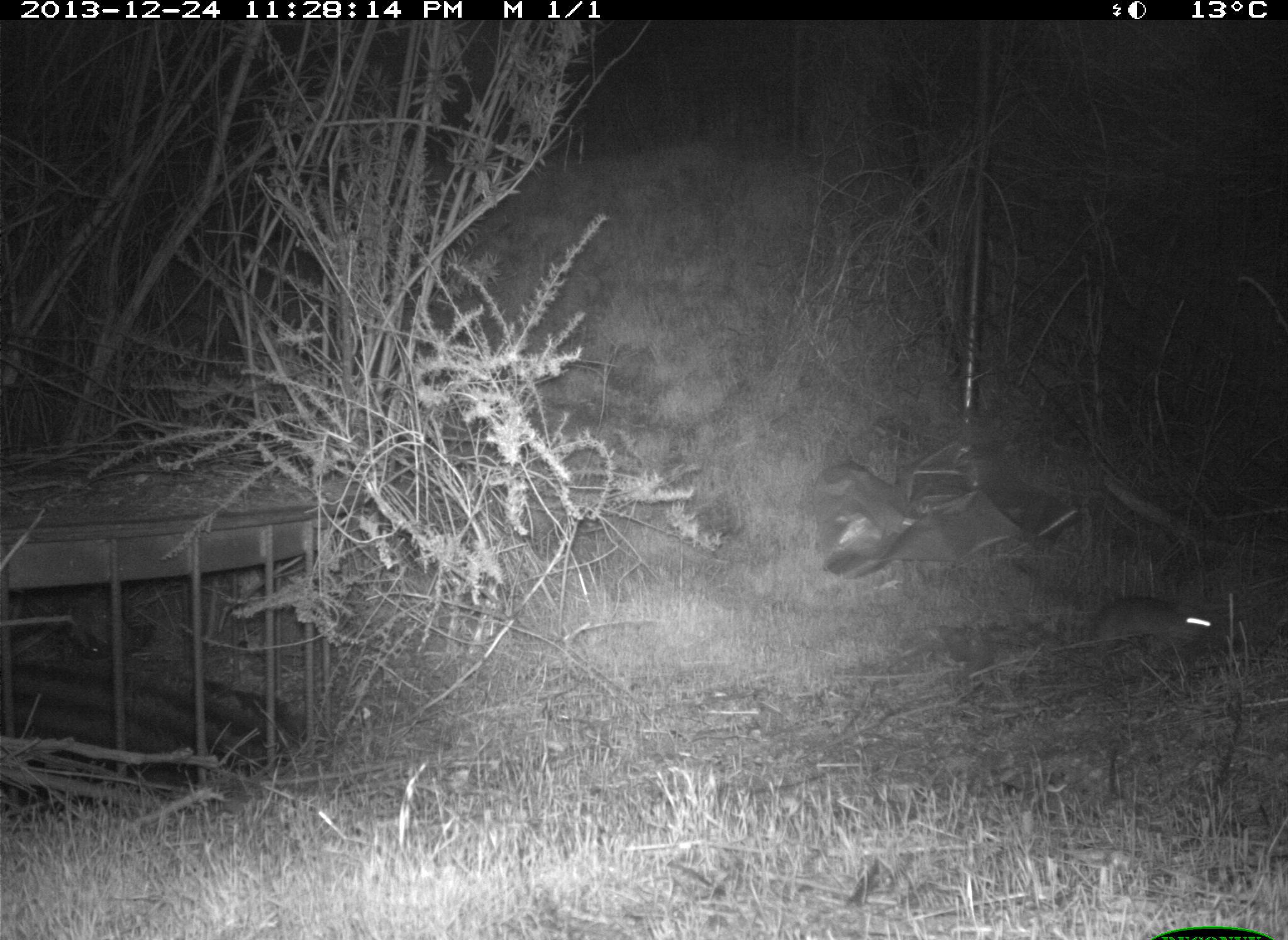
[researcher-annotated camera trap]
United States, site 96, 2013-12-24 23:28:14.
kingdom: Animalia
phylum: Chordata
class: Mammalia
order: Rodentia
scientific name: Rodentia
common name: rodent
Rodent (Rodentia).